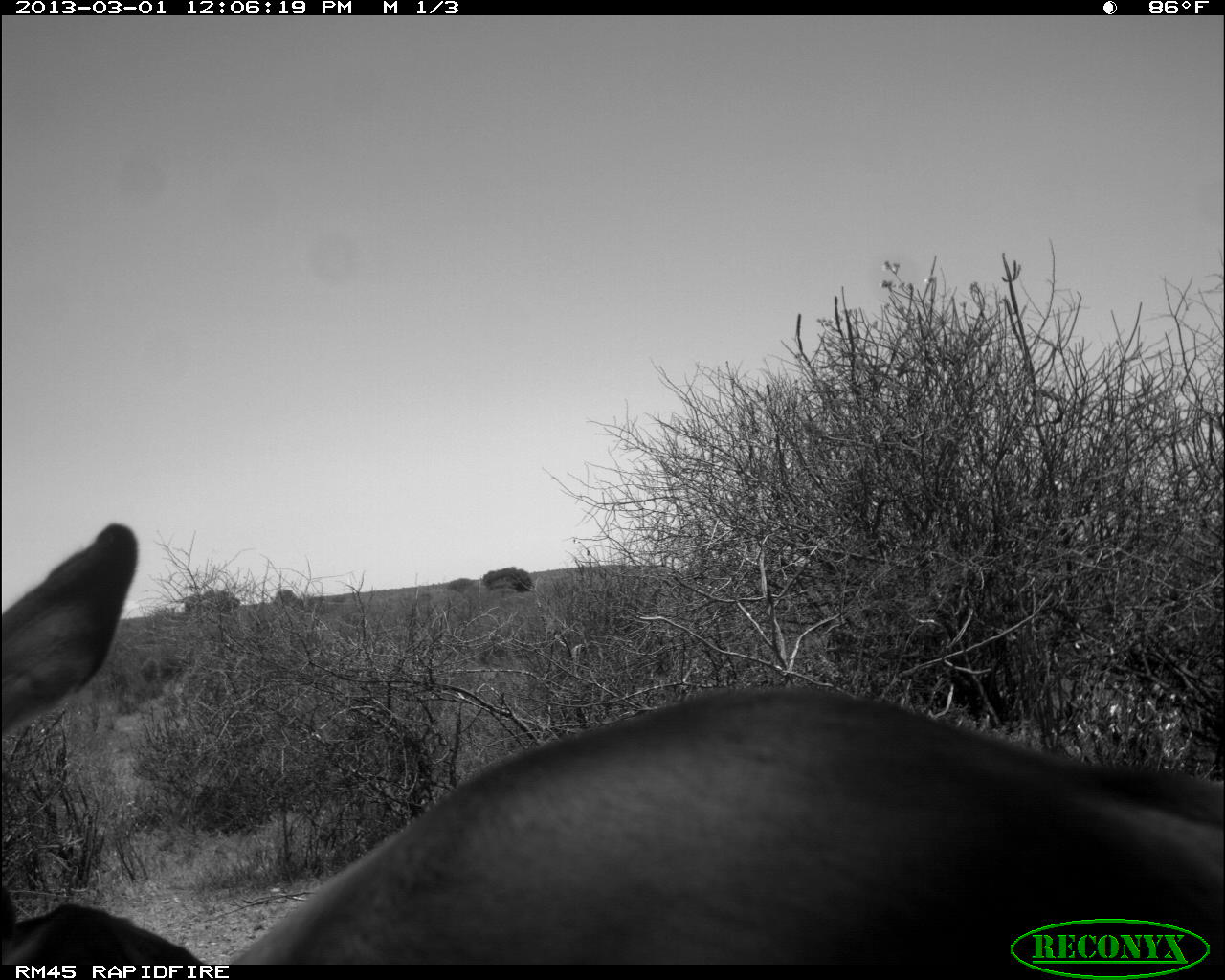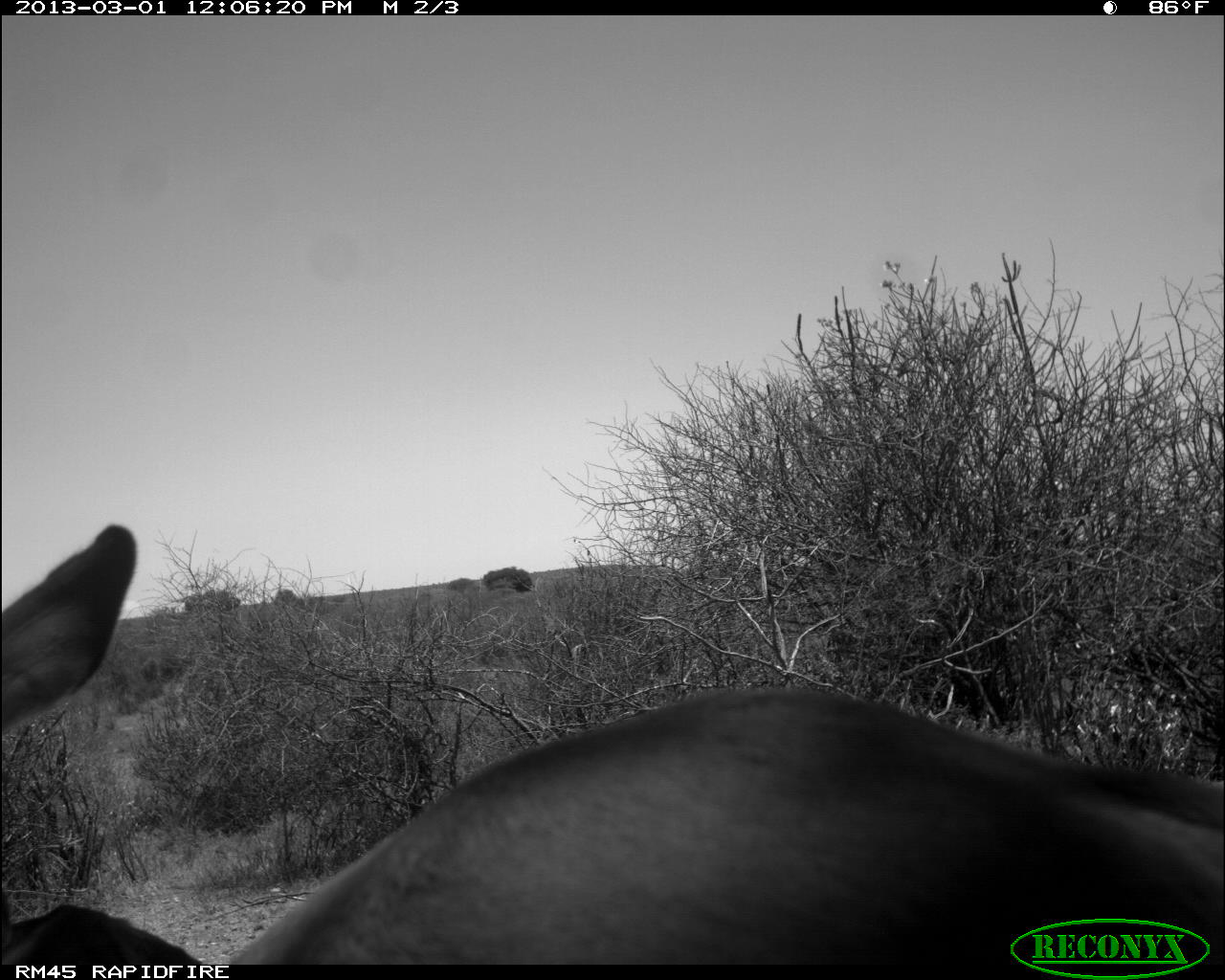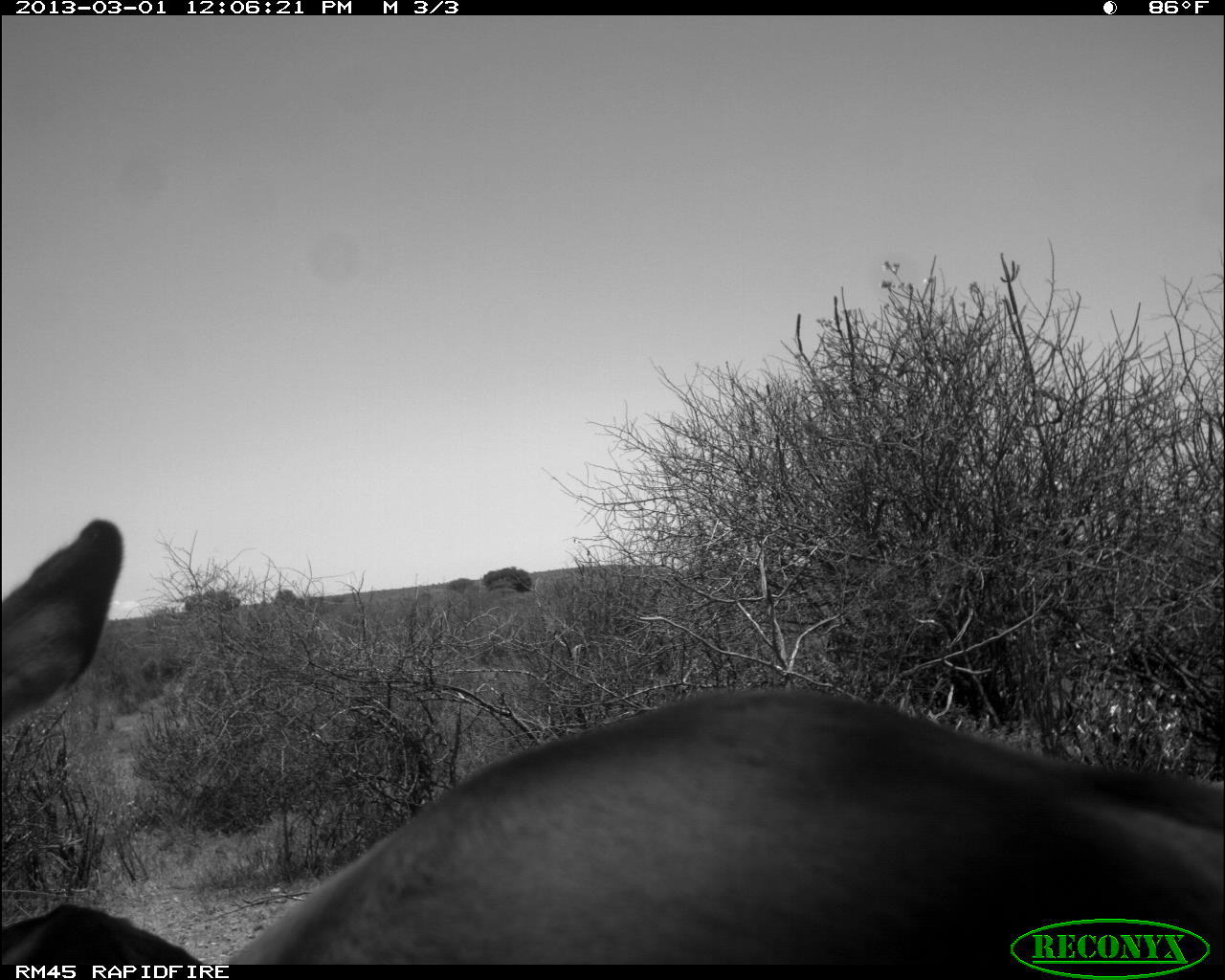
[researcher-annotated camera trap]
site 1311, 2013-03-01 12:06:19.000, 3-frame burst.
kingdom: Animalia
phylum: Chordata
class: Mammalia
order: Artiodactyla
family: Bovidae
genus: Aepyceros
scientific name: Aepyceros melampus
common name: impala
Aepyceros melampus (impala), count 2.